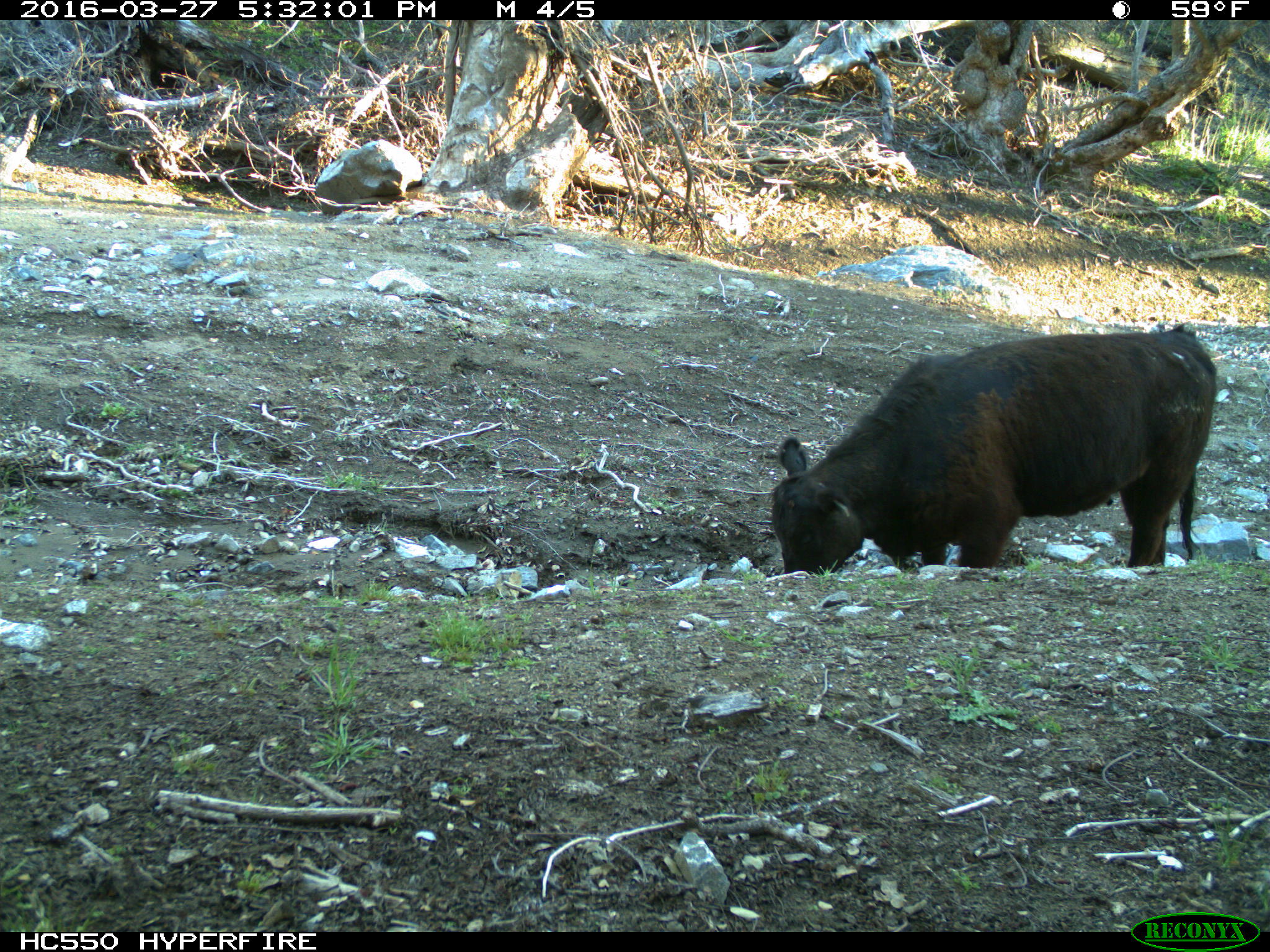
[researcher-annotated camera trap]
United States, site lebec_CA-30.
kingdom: Animalia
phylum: Chordata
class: Mammalia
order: Artiodactyla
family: Bovidae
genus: Bos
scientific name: Bos taurus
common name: domestic cow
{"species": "Bos taurus (domestic cow)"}